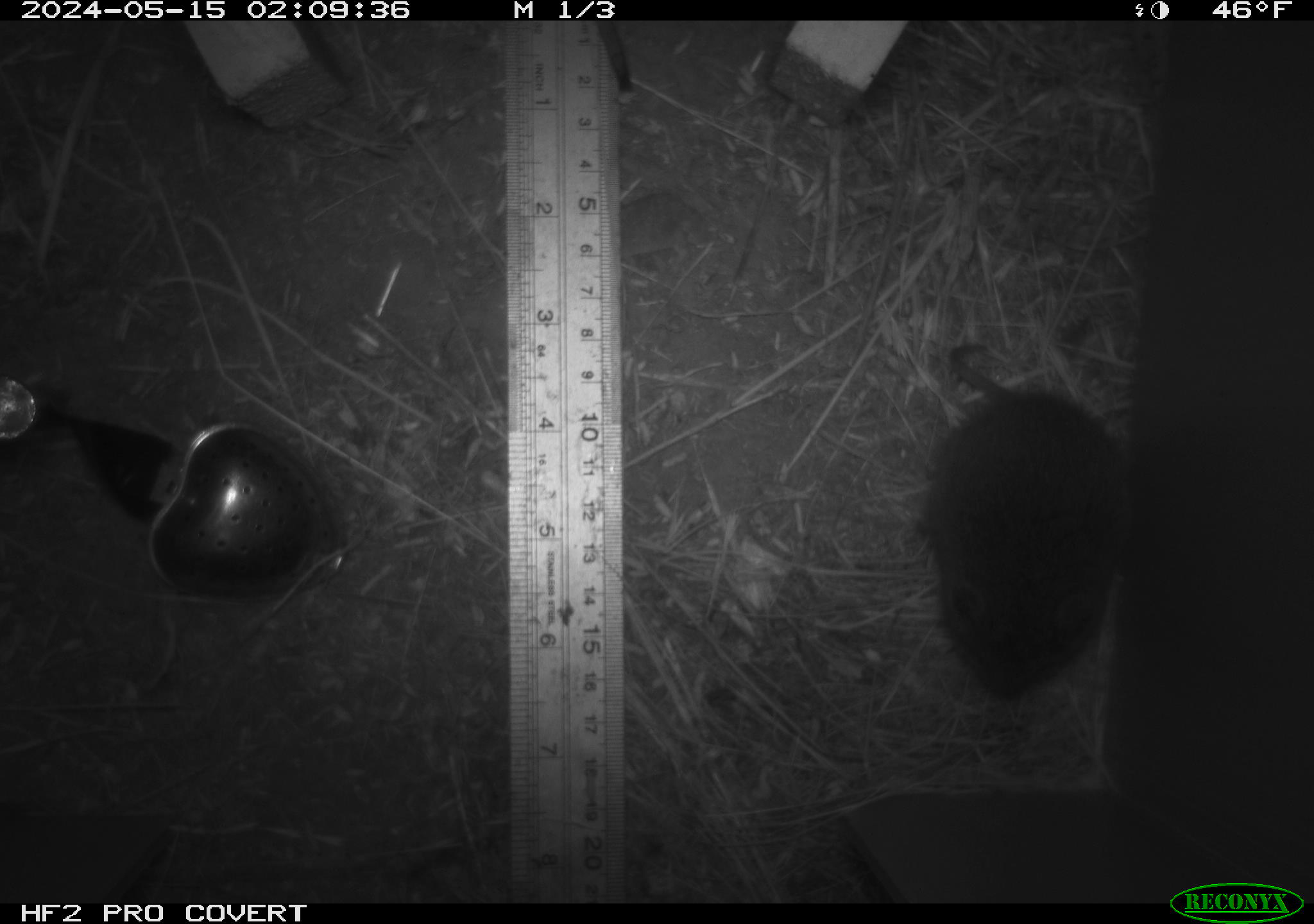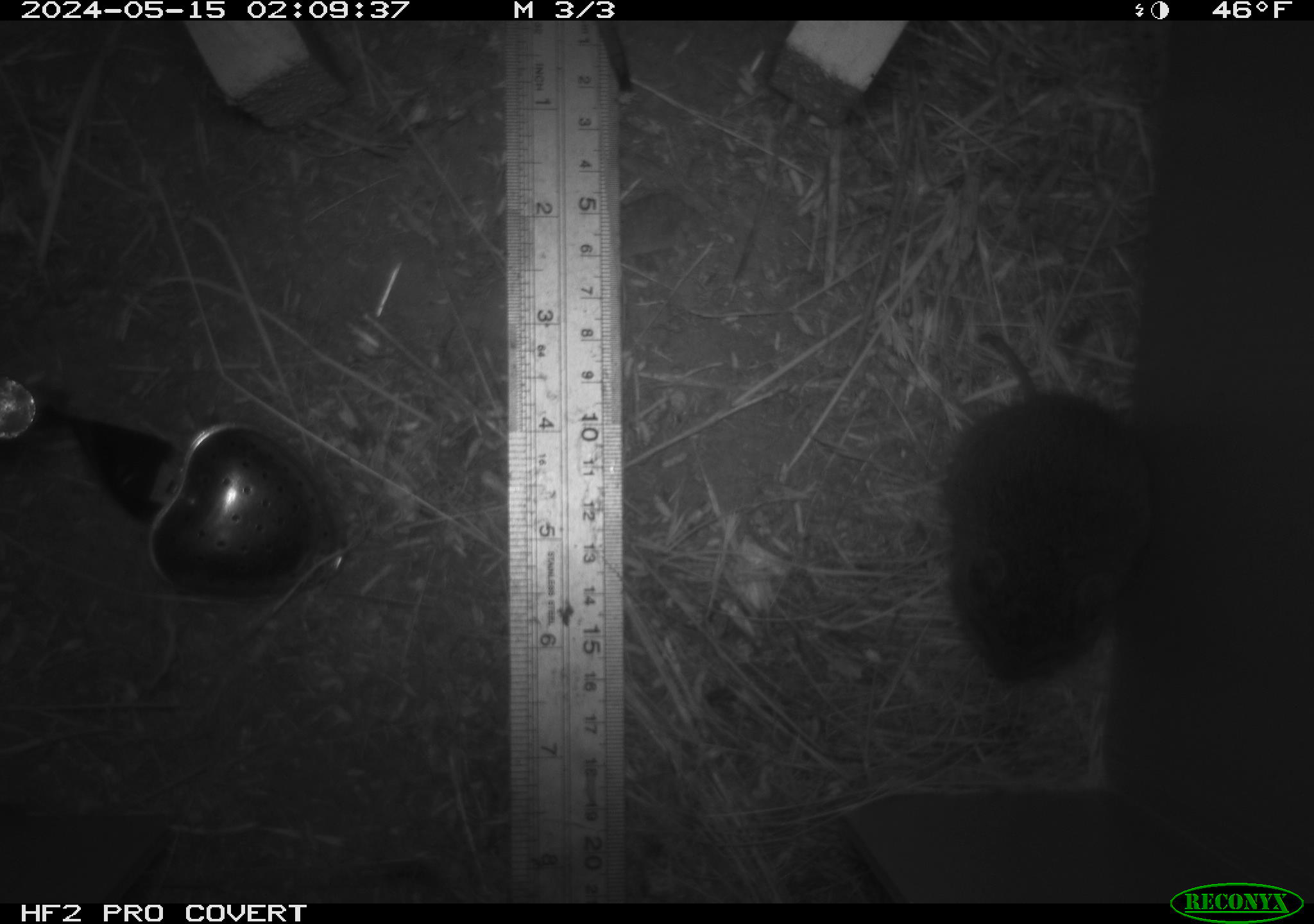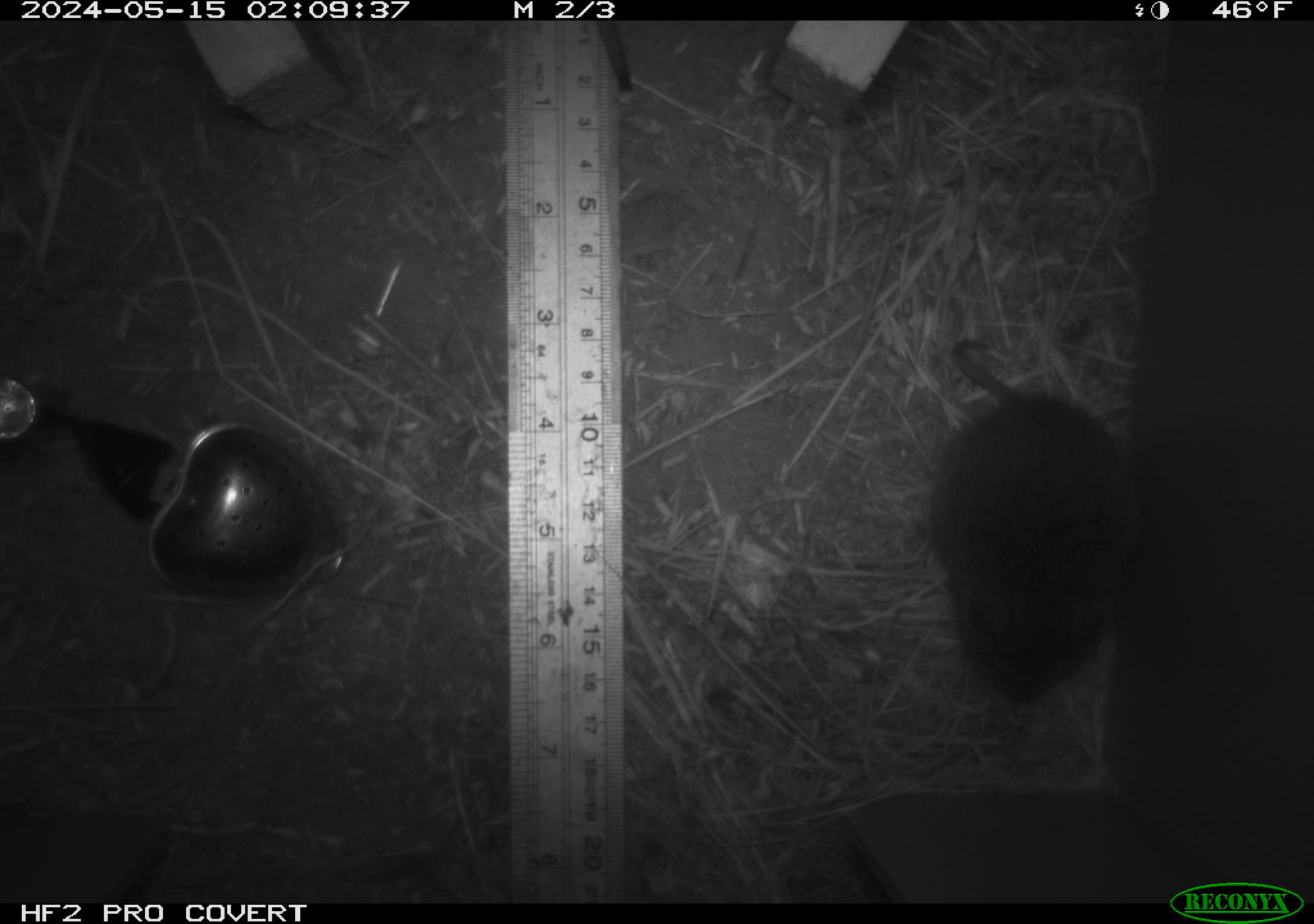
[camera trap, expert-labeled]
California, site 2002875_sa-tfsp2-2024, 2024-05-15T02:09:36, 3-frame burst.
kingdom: Animalia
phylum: Chordata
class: Mammalia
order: Rodentia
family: Cricetidae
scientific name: Arvicolinae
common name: voles, lemmings, and muskrats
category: arvicolinae subfamily